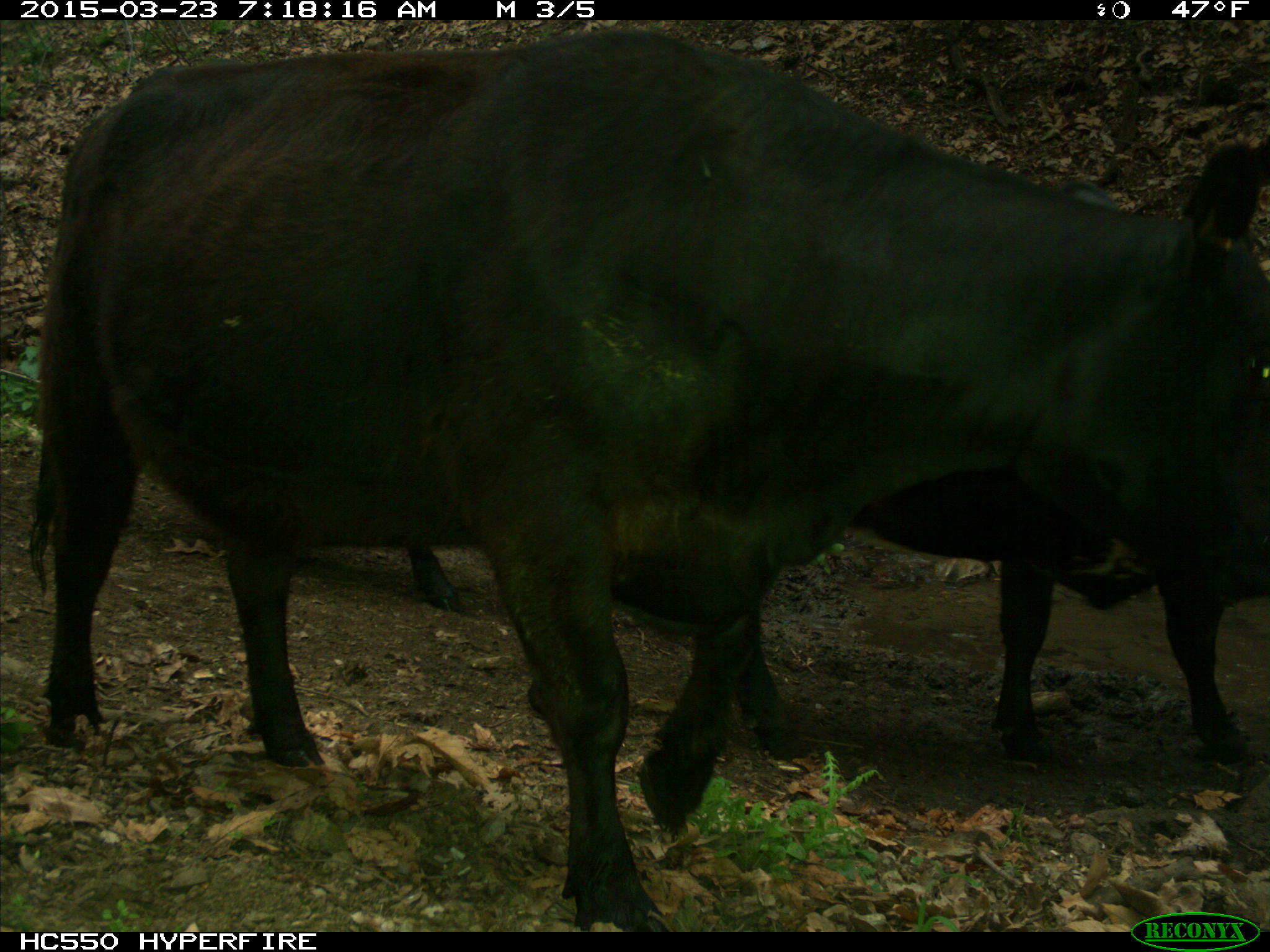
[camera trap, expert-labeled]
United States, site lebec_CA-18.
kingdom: Animalia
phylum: Chordata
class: Mammalia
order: Artiodactyla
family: Bovidae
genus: Bos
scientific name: Bos taurus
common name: domestic cow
Bos taurus (domestic cow).